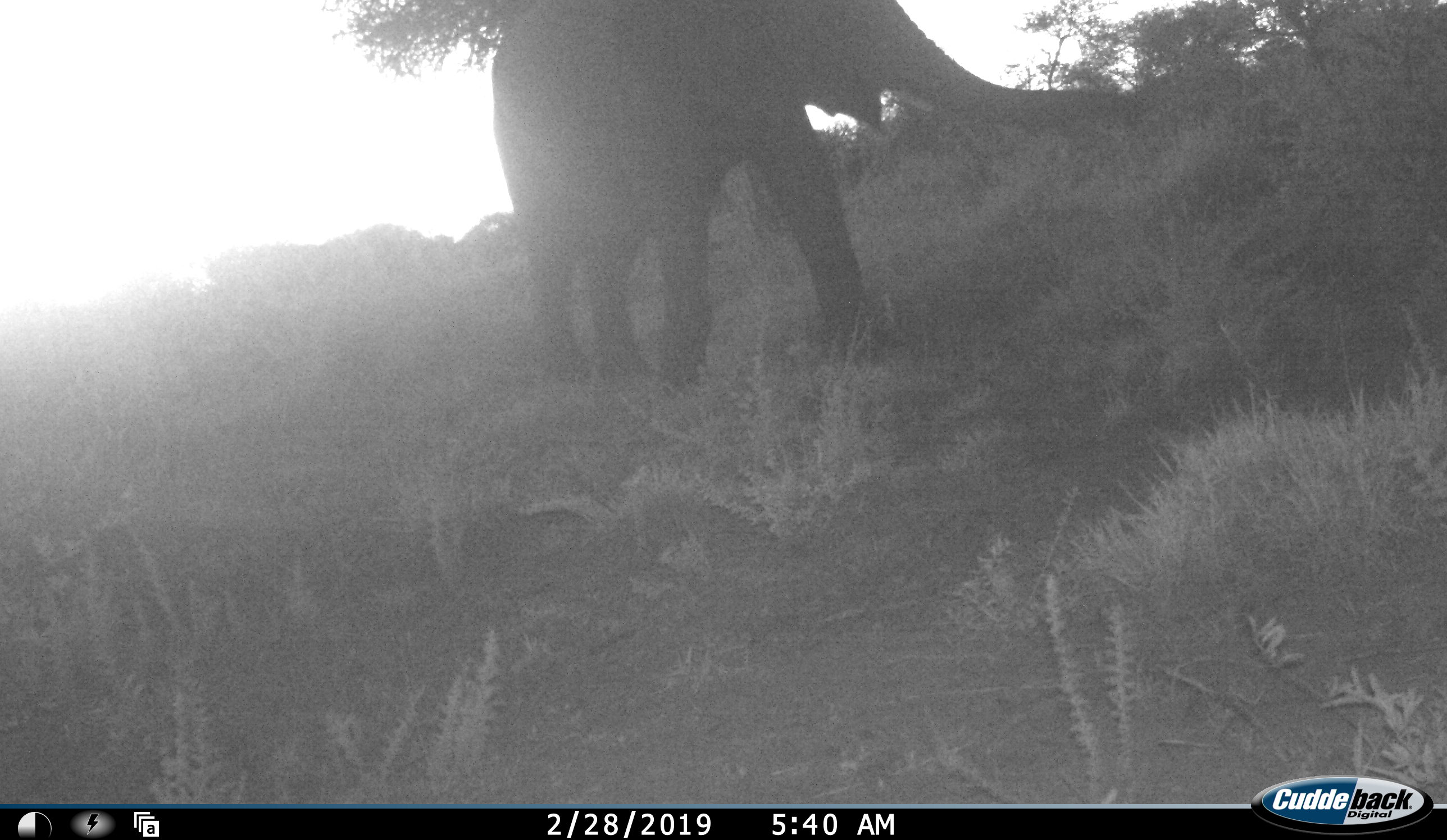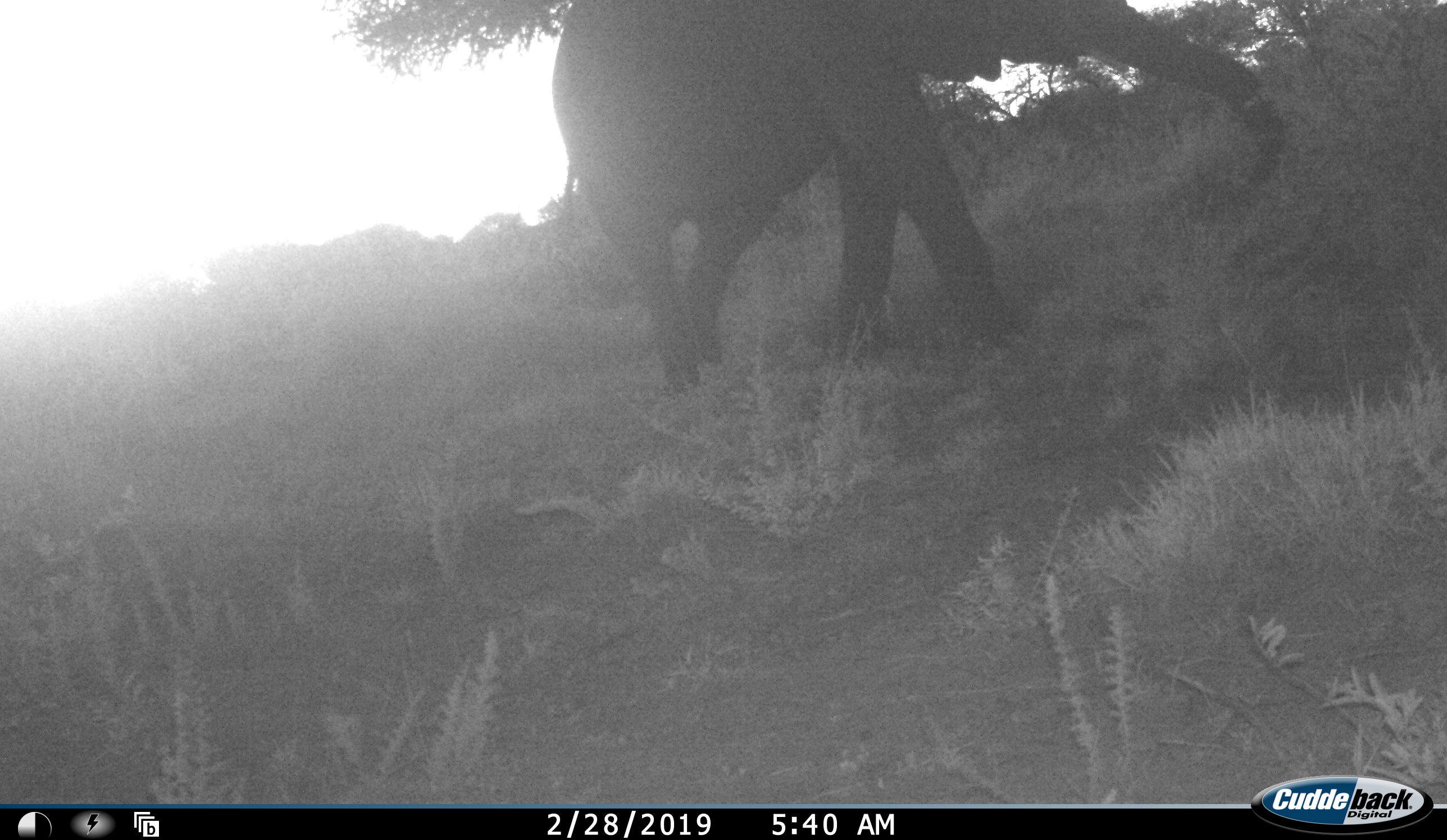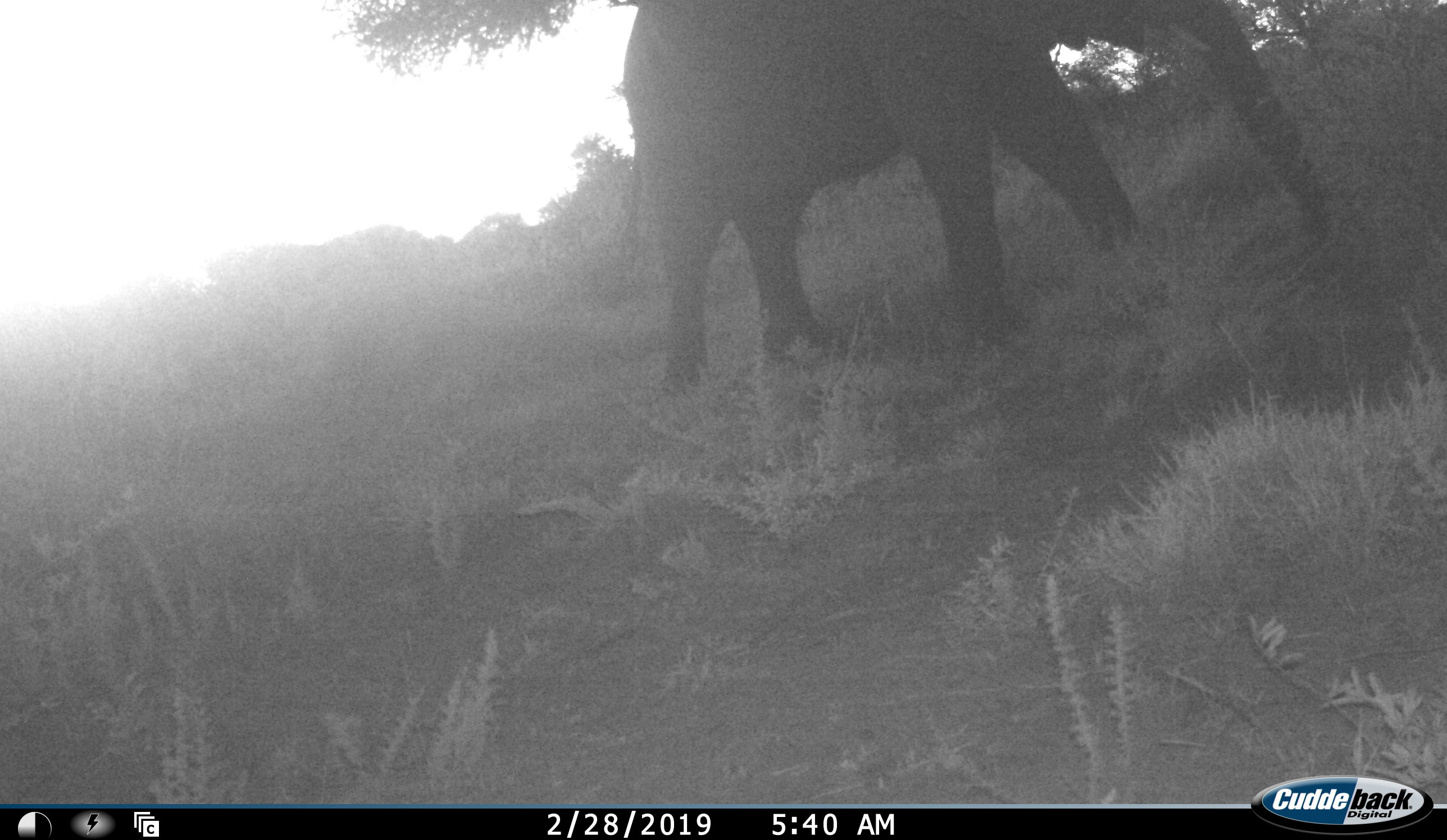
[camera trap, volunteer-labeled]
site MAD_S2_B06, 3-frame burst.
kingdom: Animalia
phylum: Chordata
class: Mammalia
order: Proboscidea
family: Elephantidae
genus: Loxodonta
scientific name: Loxodonta africana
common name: african bush elephant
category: elephant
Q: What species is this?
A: Elephant (african bush elephant) (Loxodonta africana).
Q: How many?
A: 1.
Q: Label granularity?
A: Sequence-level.